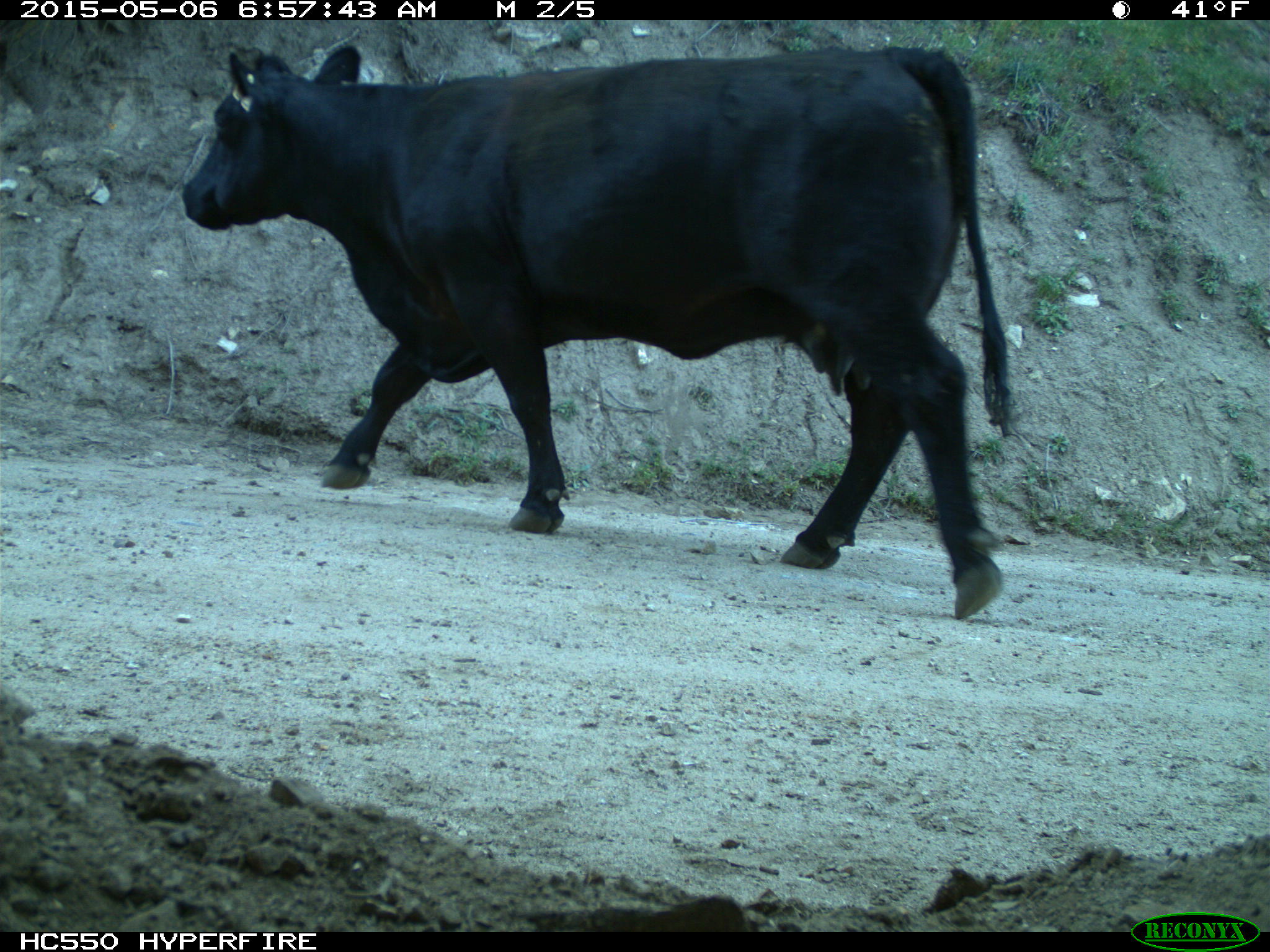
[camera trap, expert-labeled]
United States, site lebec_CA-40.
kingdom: Animalia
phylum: Chordata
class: Mammalia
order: Artiodactyla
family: Bovidae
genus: Bos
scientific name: Bos taurus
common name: domestic cow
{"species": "Bos taurus (domestic cow)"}